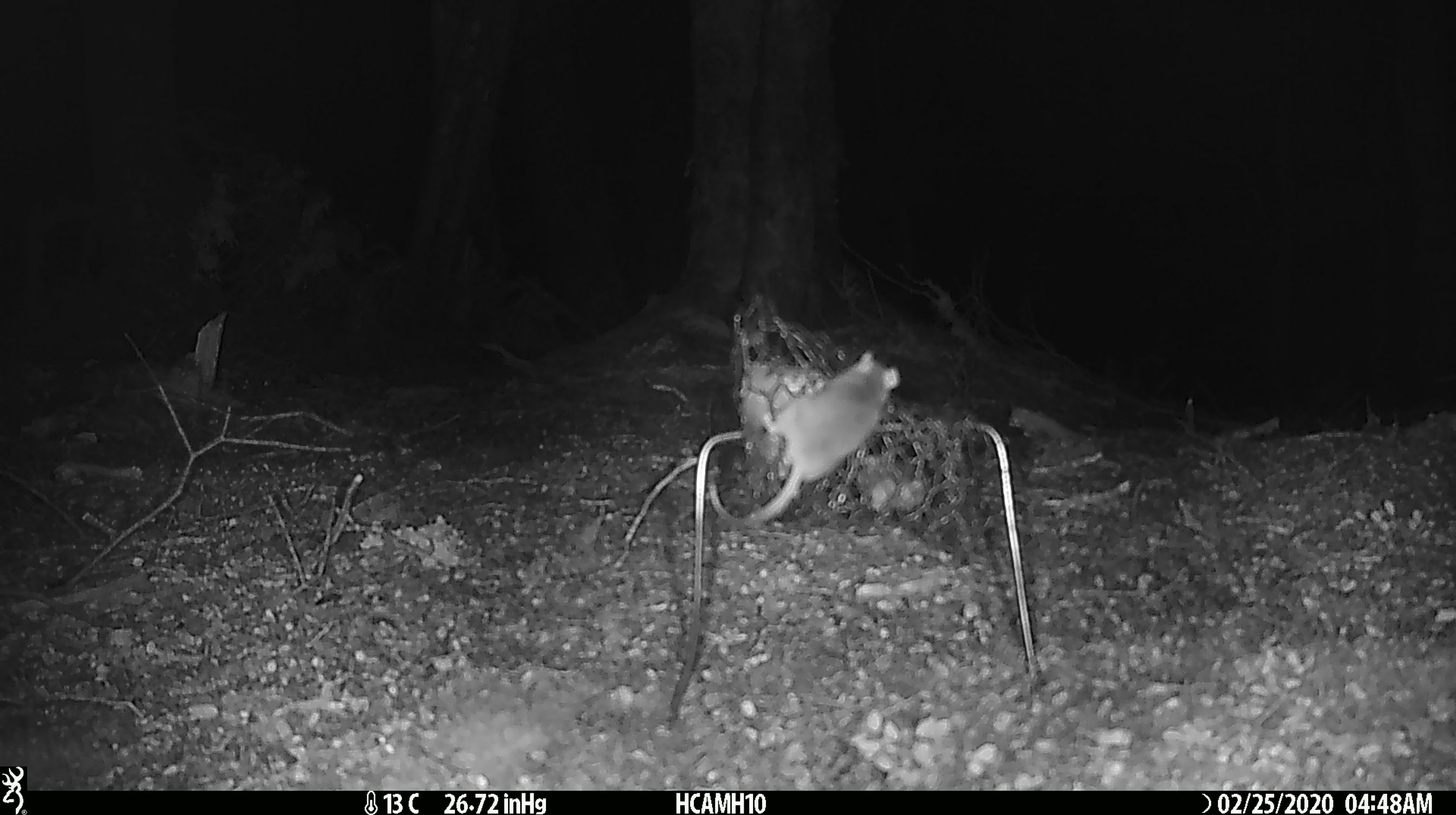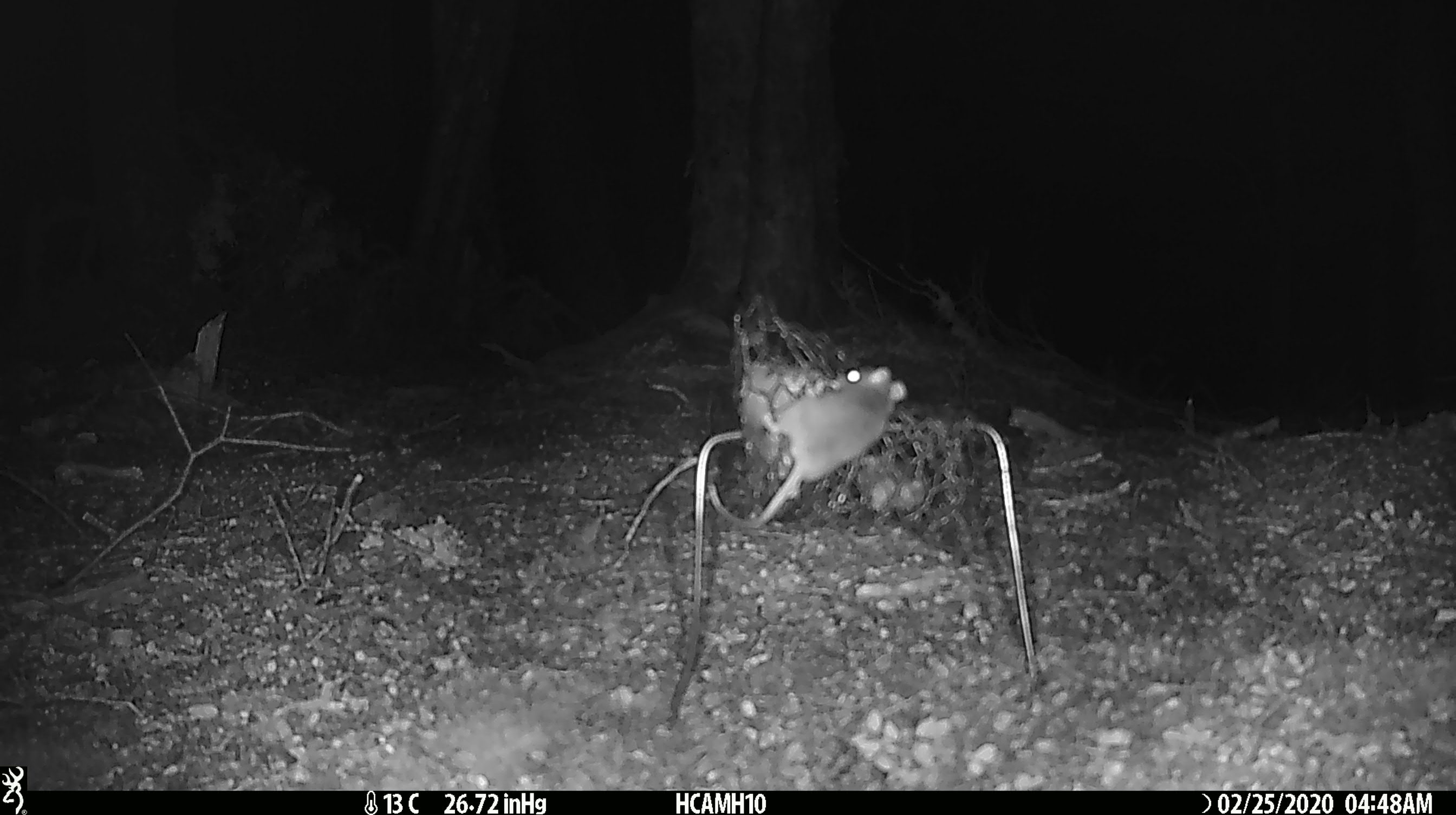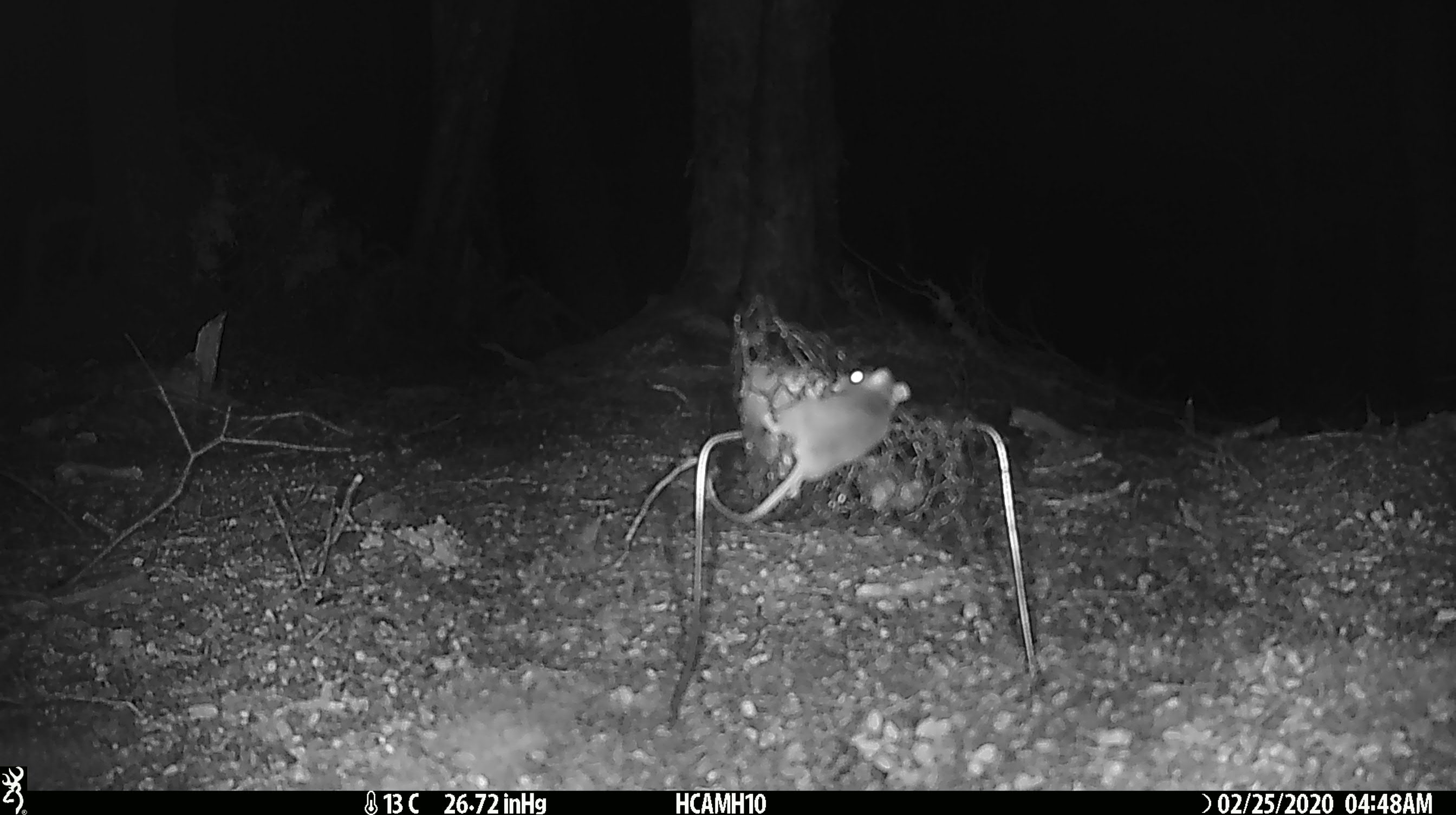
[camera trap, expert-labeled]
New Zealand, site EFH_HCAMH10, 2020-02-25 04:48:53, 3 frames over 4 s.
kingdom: Animalia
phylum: Chordata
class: Mammalia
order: Rodentia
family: Muridae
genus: Mus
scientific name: Mus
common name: mouse